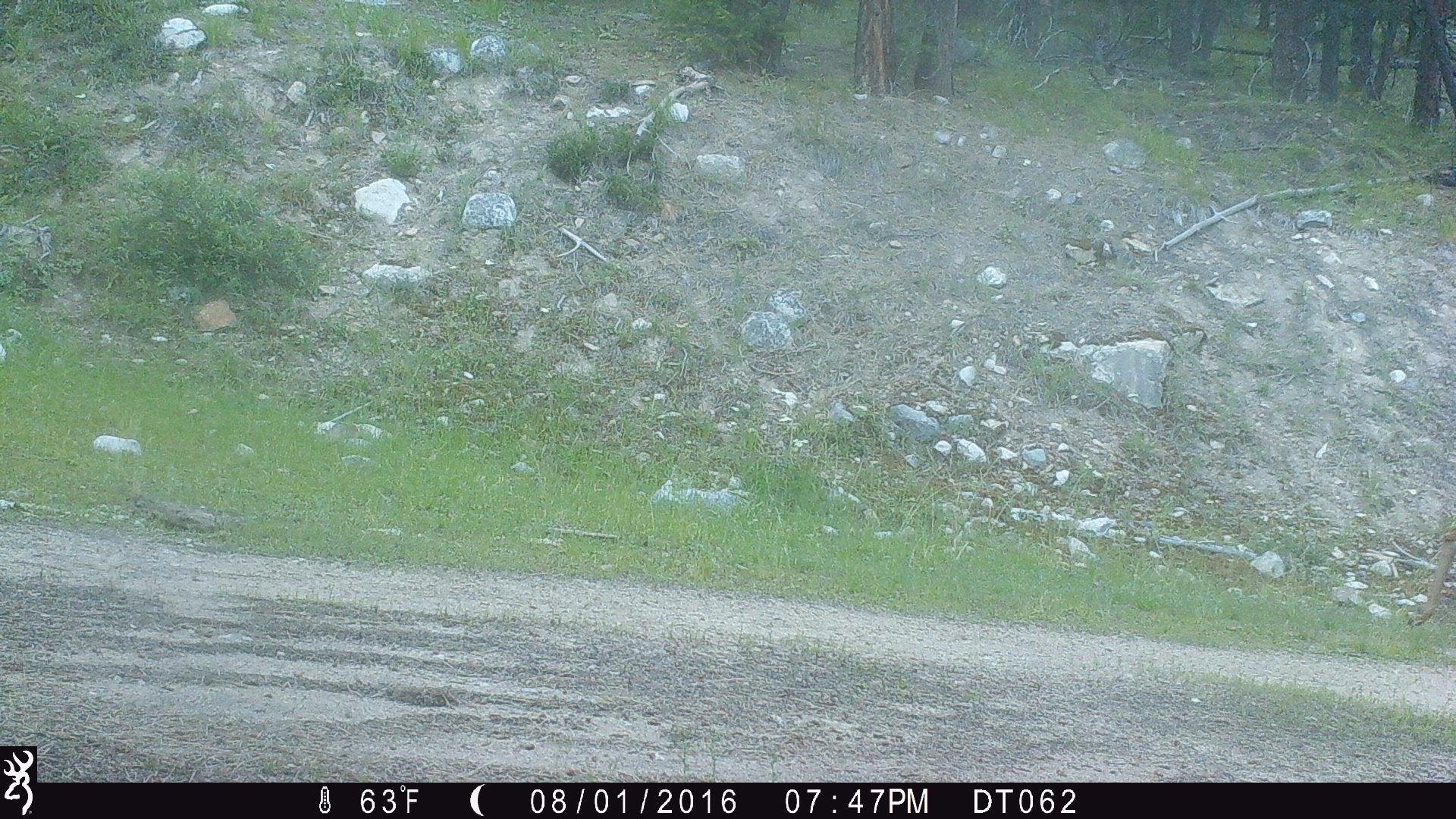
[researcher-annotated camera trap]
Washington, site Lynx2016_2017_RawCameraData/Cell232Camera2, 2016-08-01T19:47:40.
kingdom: Animalia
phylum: Chordata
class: Mammalia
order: Artiodactyla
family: Cervidae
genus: Odocoileus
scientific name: Odocoileus hemionus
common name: mule deer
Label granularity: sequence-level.